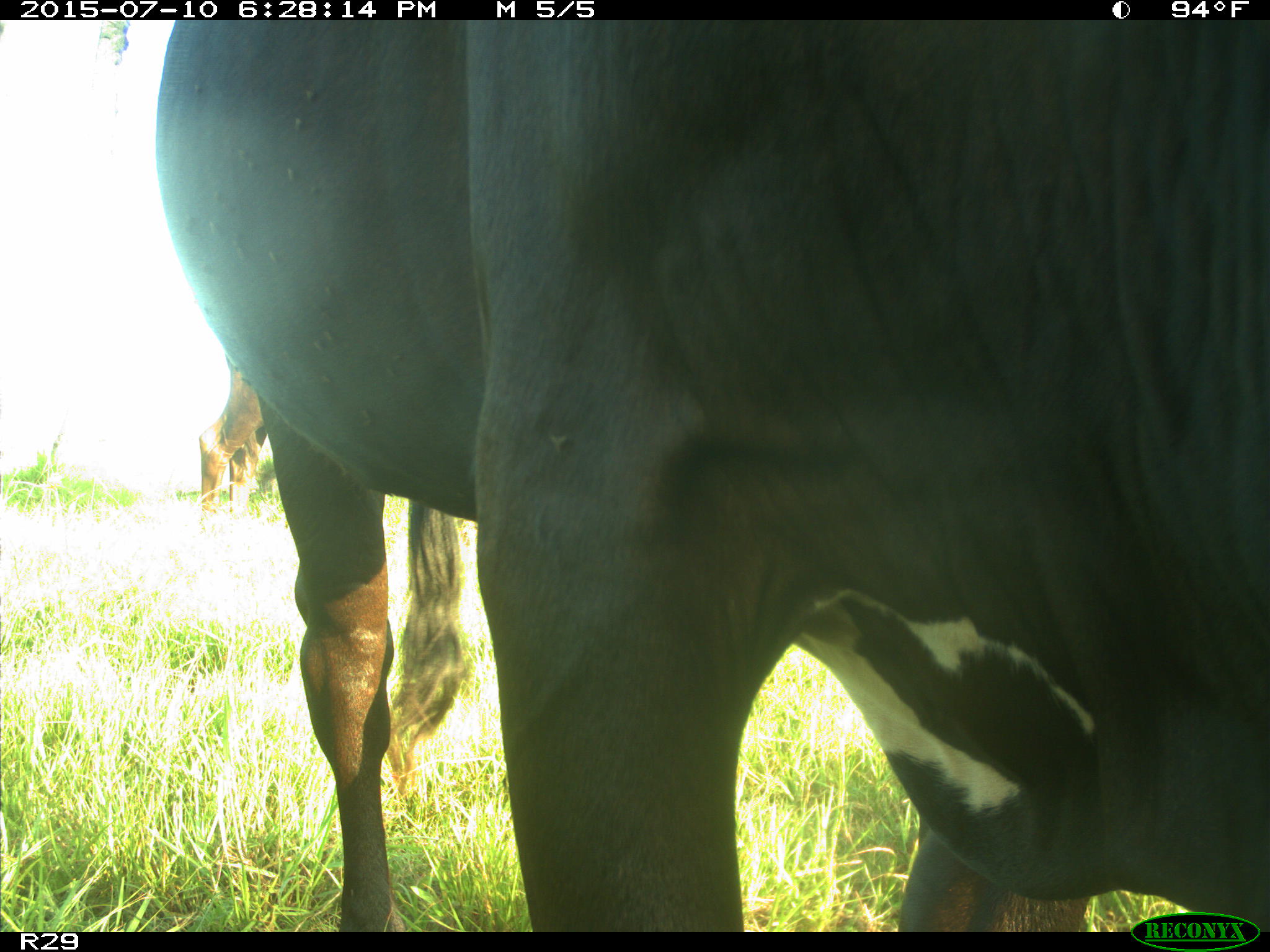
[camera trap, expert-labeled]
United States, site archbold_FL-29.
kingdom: Animalia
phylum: Chordata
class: Mammalia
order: Artiodactyla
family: Bovidae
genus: Bos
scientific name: Bos taurus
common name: domestic cow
Bos taurus (domestic cow).